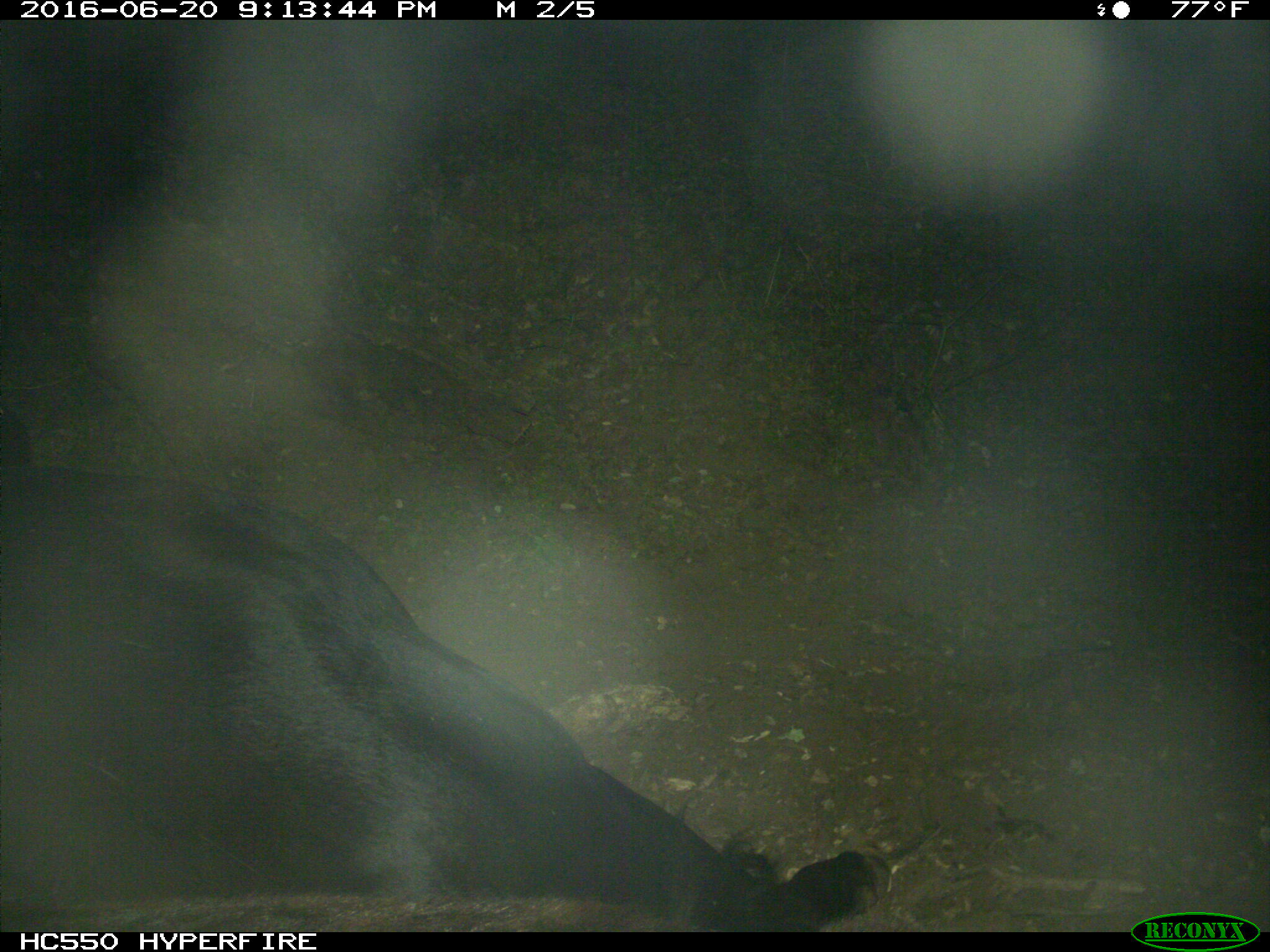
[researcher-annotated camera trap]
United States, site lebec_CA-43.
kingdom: Animalia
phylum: Chordata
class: Mammalia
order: Artiodactyla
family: Bovidae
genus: Bos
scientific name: Bos taurus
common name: domestic cow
Bos taurus (domestic cow).